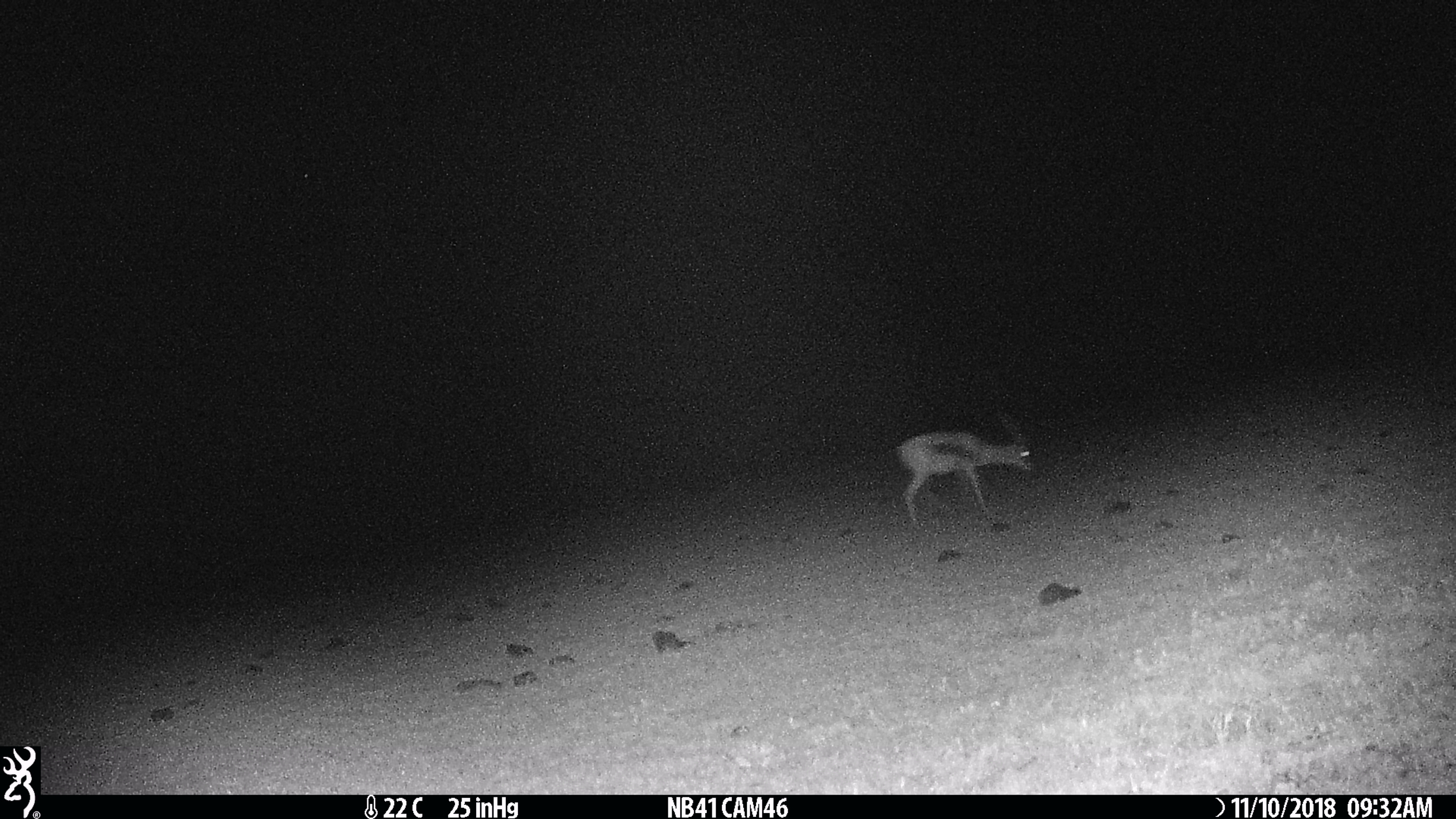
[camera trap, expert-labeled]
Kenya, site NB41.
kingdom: Animalia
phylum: Chordata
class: Mammalia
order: Artiodactyla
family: Bovidae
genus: Eudorcas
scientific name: Eudorcas thomsonii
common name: thomon's gazelle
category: gazelle thomsons